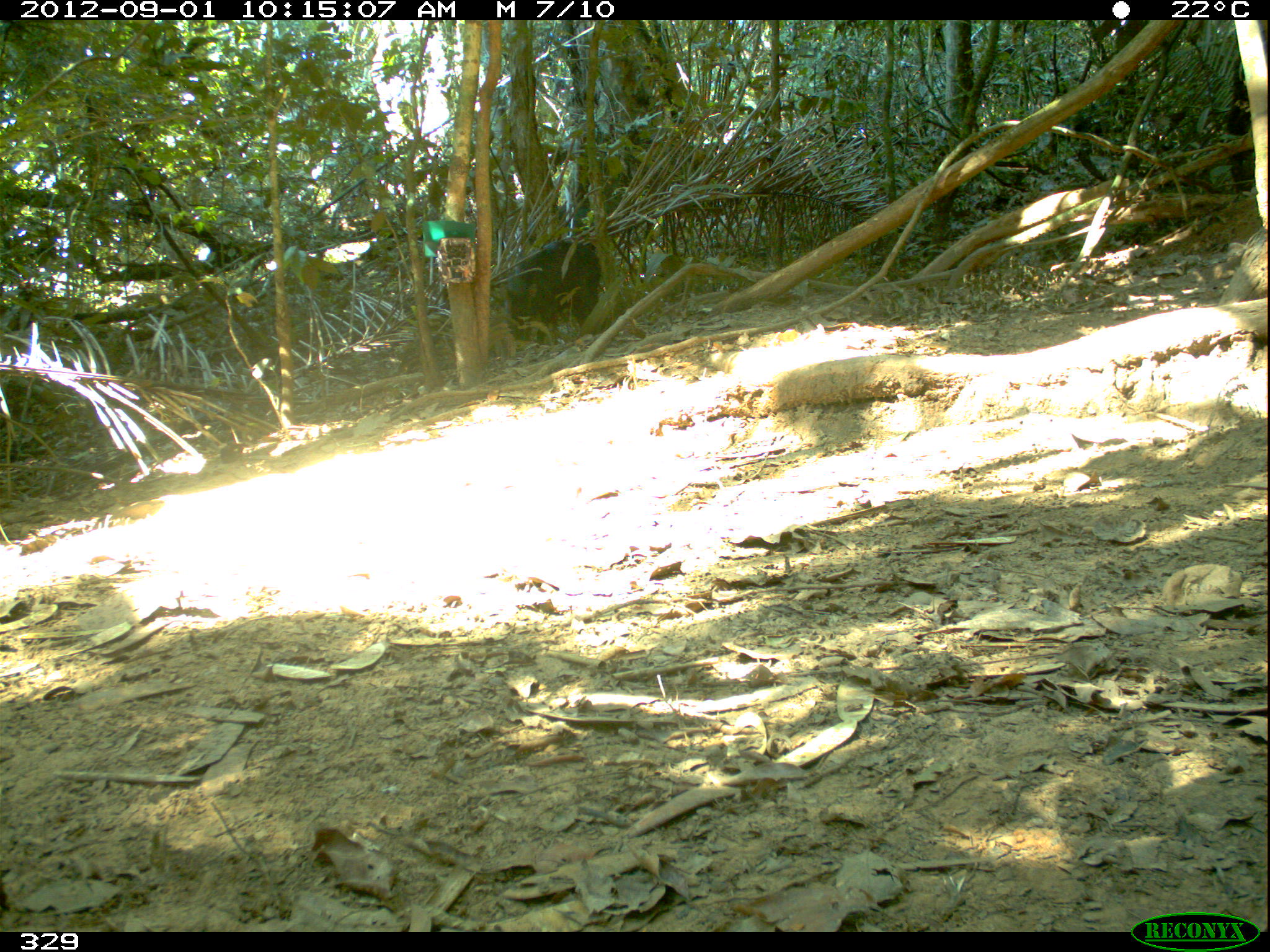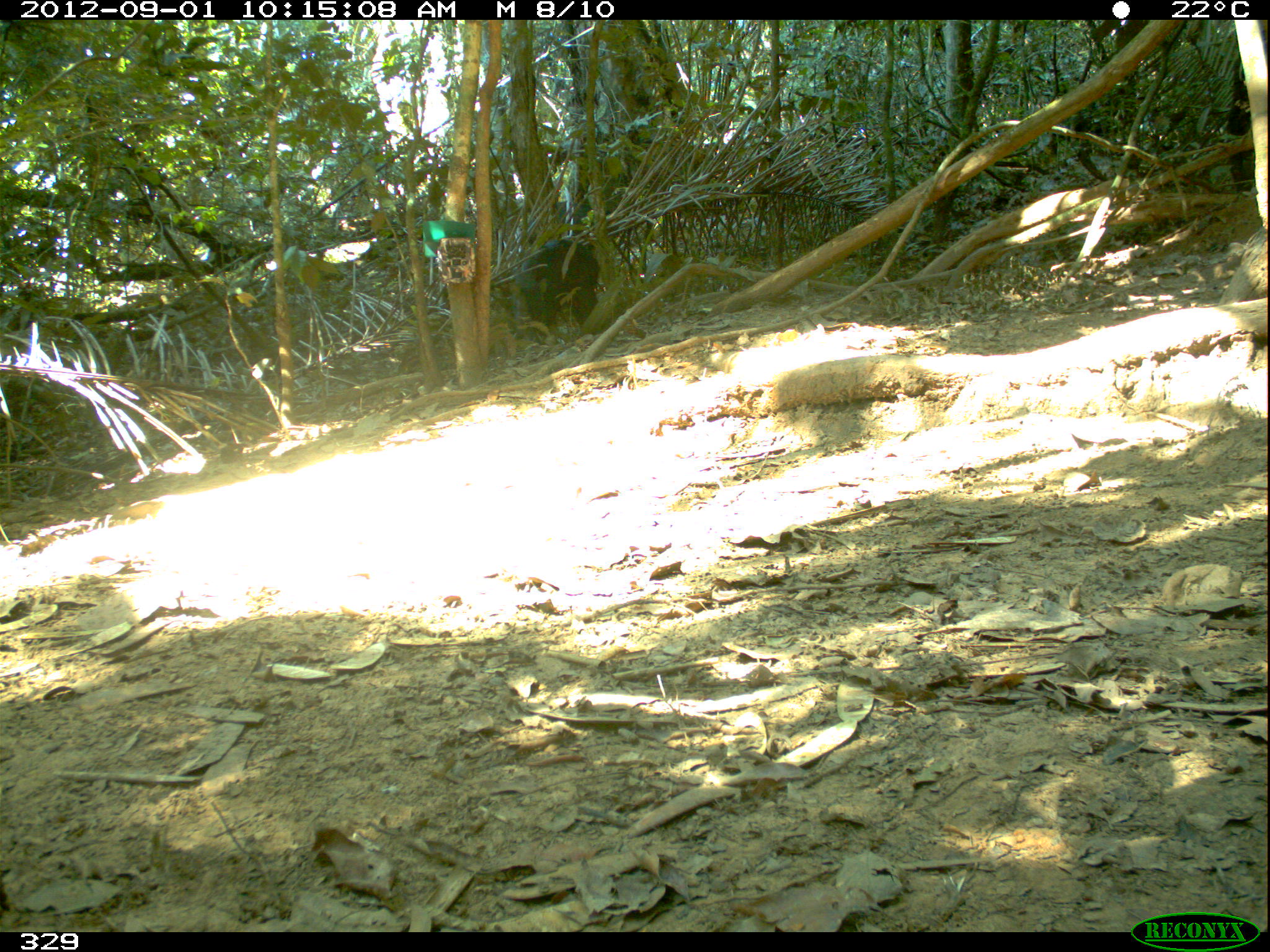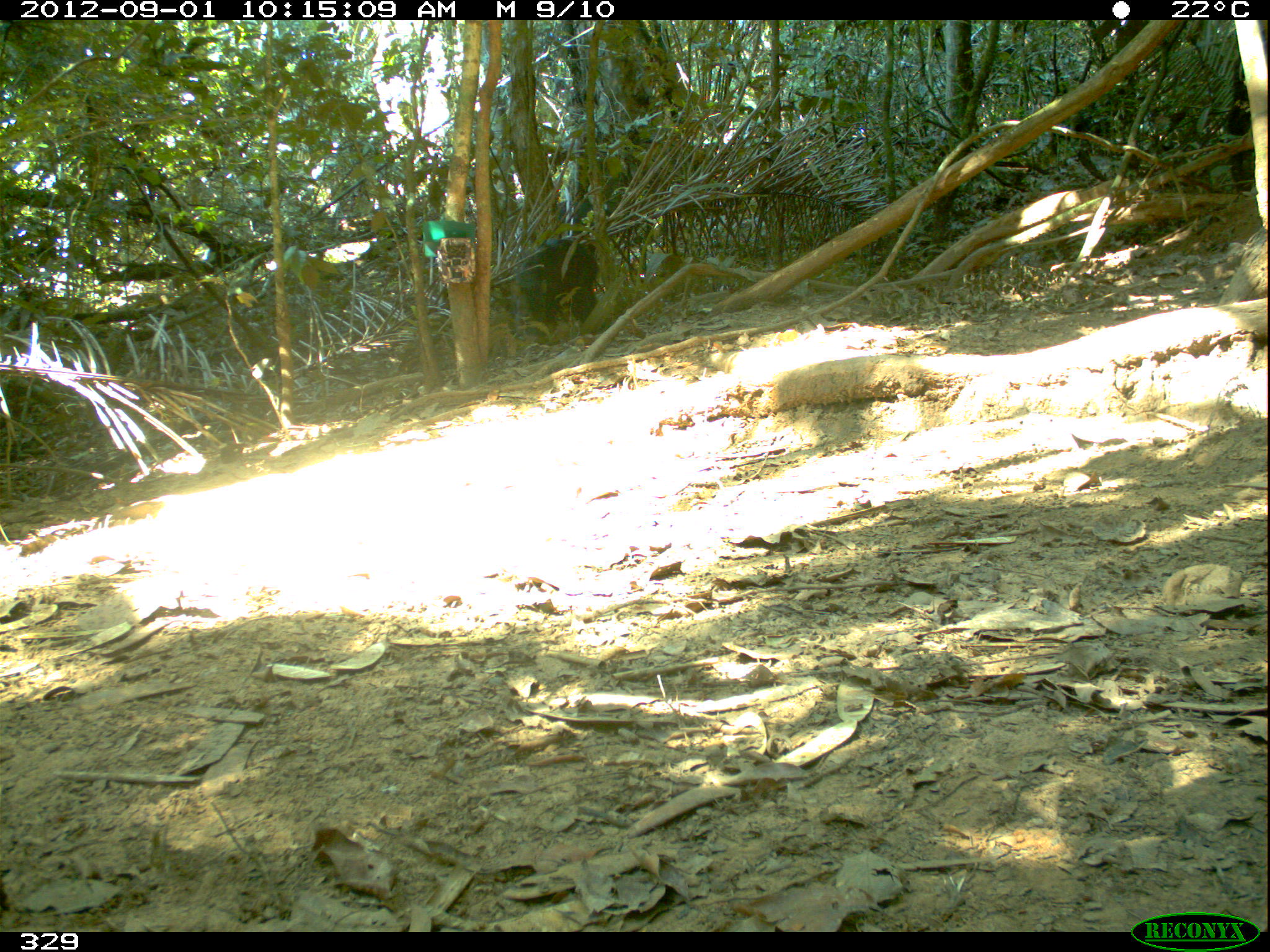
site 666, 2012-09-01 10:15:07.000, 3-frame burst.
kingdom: Animalia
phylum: Chordata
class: Mammalia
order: Artiodactyla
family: Tayassuidae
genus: Tayassu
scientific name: Tayassu pecari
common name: white-lipped peccary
Tayassu pecari (white-lipped peccary).